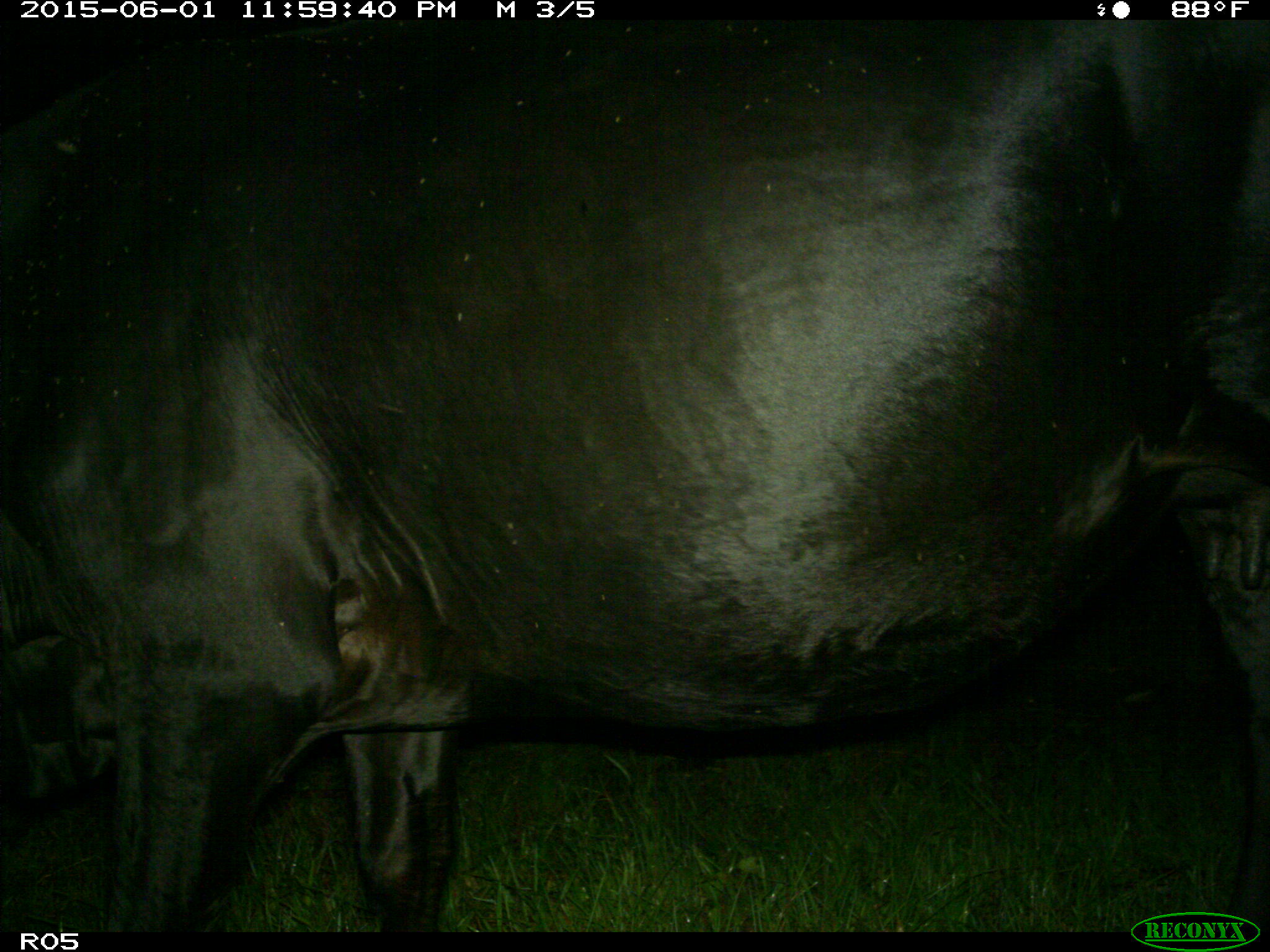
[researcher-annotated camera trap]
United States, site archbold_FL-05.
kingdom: Animalia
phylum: Chordata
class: Mammalia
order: Artiodactyla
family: Bovidae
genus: Bos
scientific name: Bos taurus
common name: domestic cow